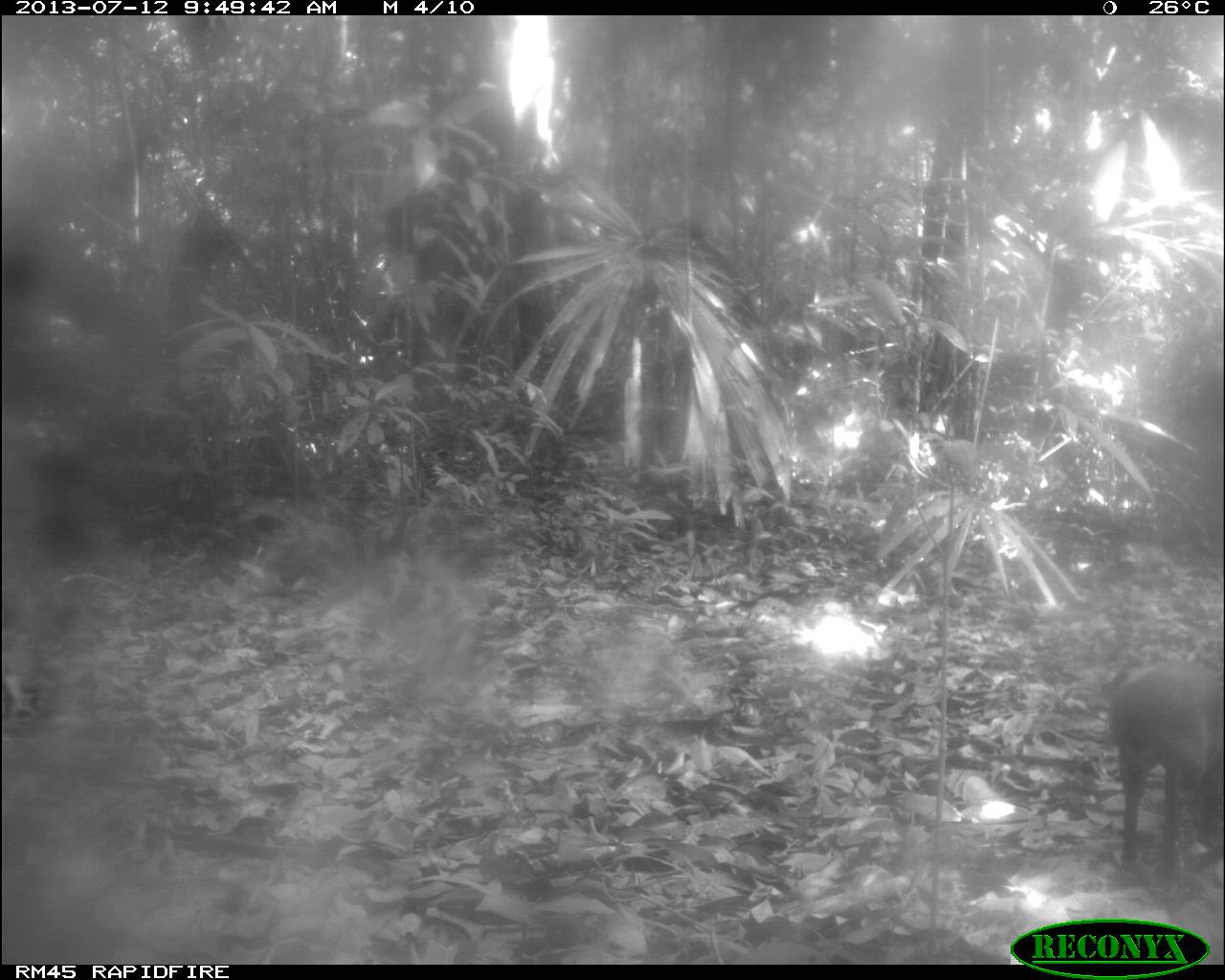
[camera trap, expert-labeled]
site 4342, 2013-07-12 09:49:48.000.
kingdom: Animalia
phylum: Chordata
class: Mammalia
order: Rodentia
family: Dasyproctidae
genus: Dasyprocta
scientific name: Dasyprocta punctata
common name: central american agouti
Dasyprocta punctata (central american agouti), count 1.